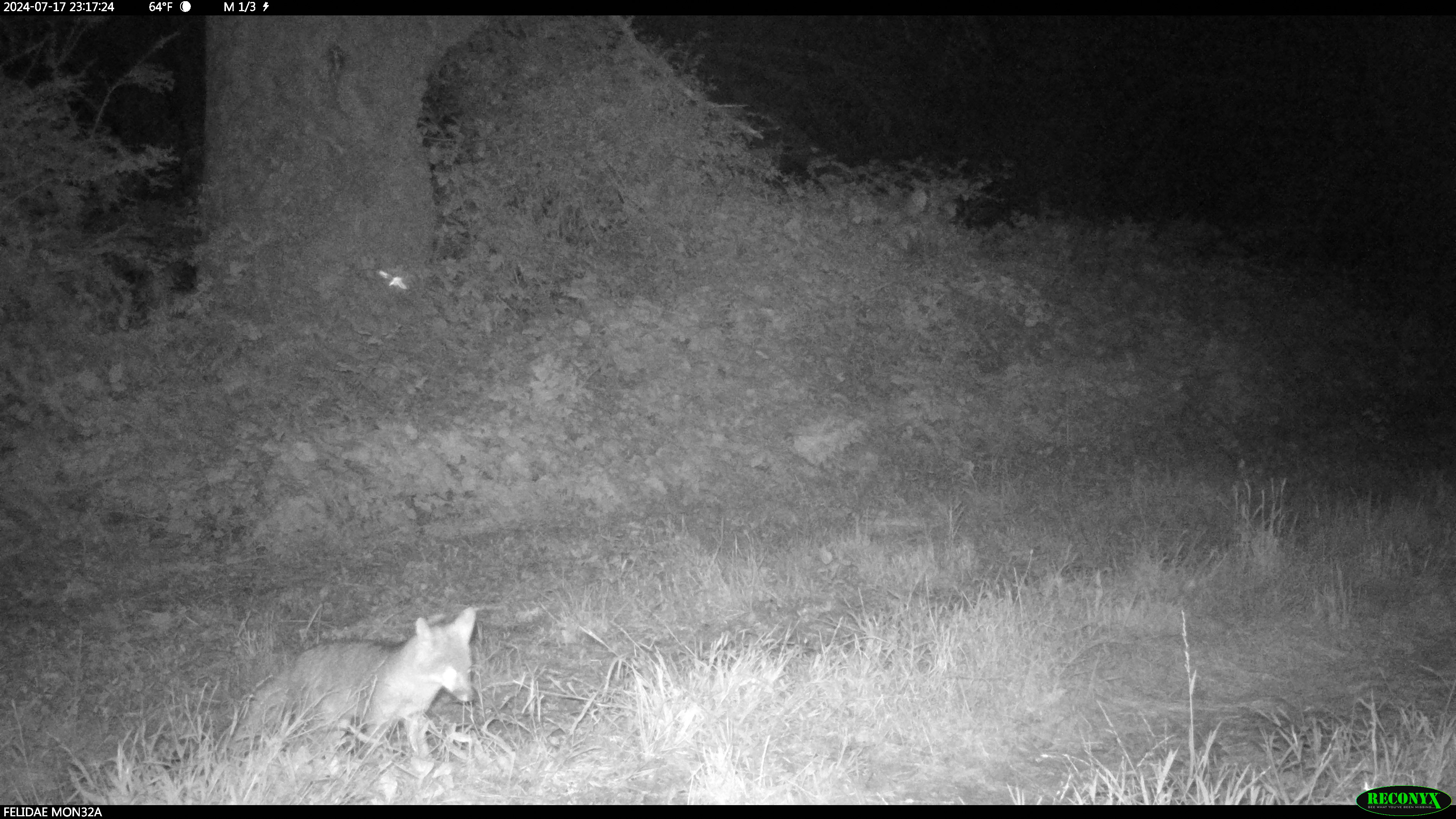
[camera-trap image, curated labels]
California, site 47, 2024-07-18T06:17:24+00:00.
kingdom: Animalia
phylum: Chordata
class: Mammalia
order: Carnivora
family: Canidae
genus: Urocyon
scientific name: Urocyon cinereoargenteus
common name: gray fox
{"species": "gray fox (Urocyon cinereoargenteus)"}